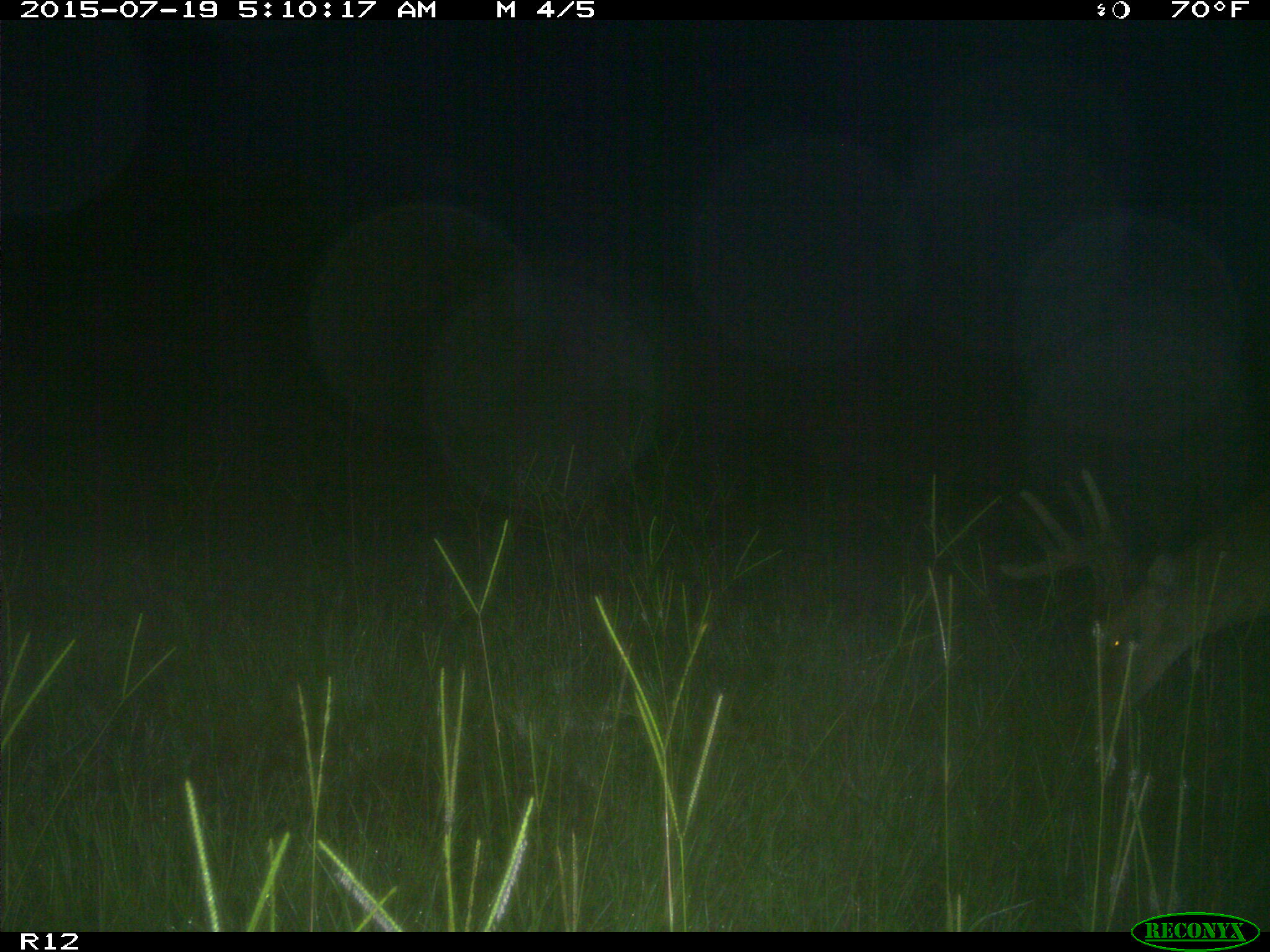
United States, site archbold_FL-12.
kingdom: Animalia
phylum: Chordata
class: Mammalia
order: Artiodactyla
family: Cervidae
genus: Odocoileus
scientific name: Odocoileus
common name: deer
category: unidentified deer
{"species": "unidentified deer (deer) (Odocoileus)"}